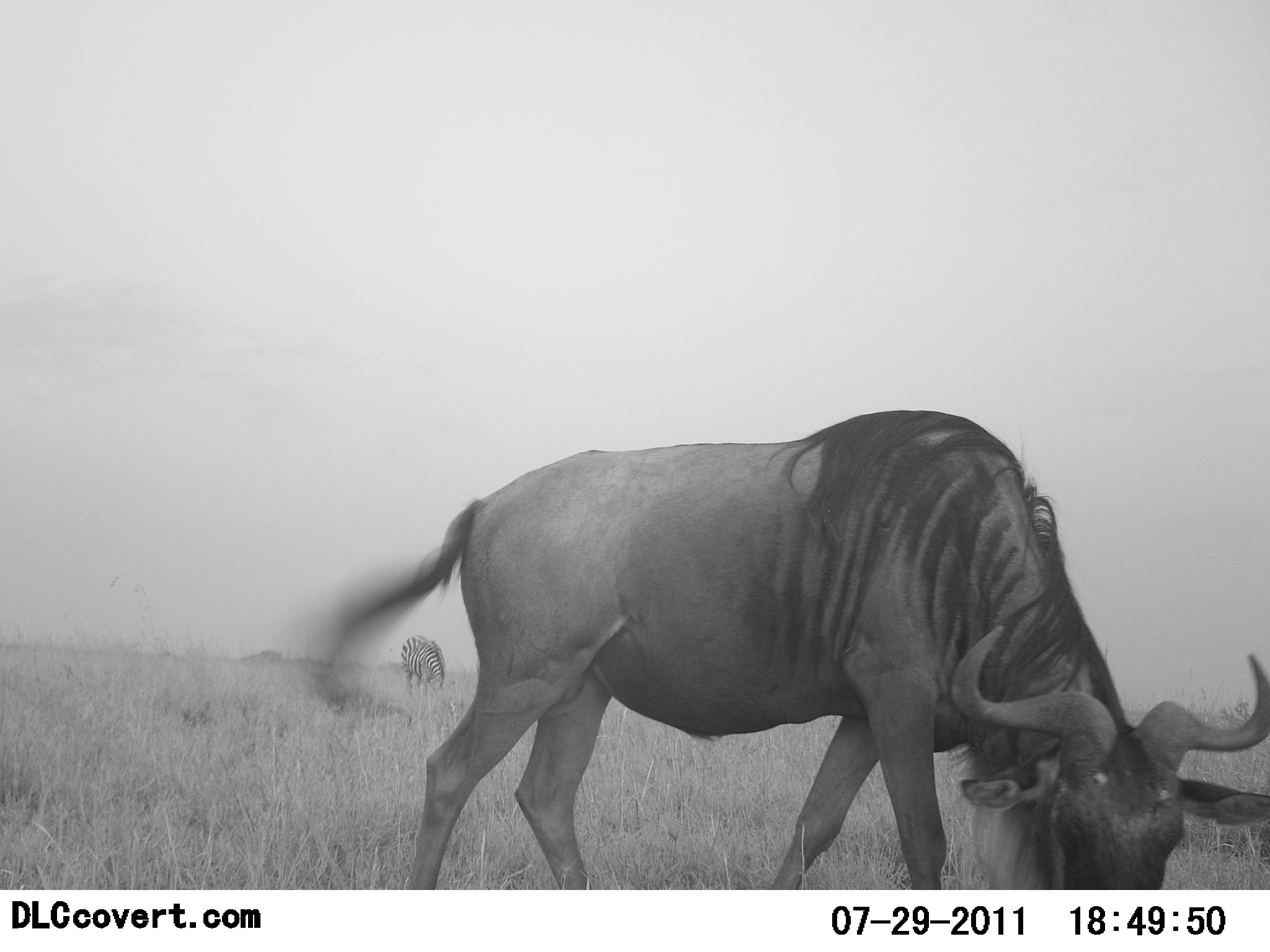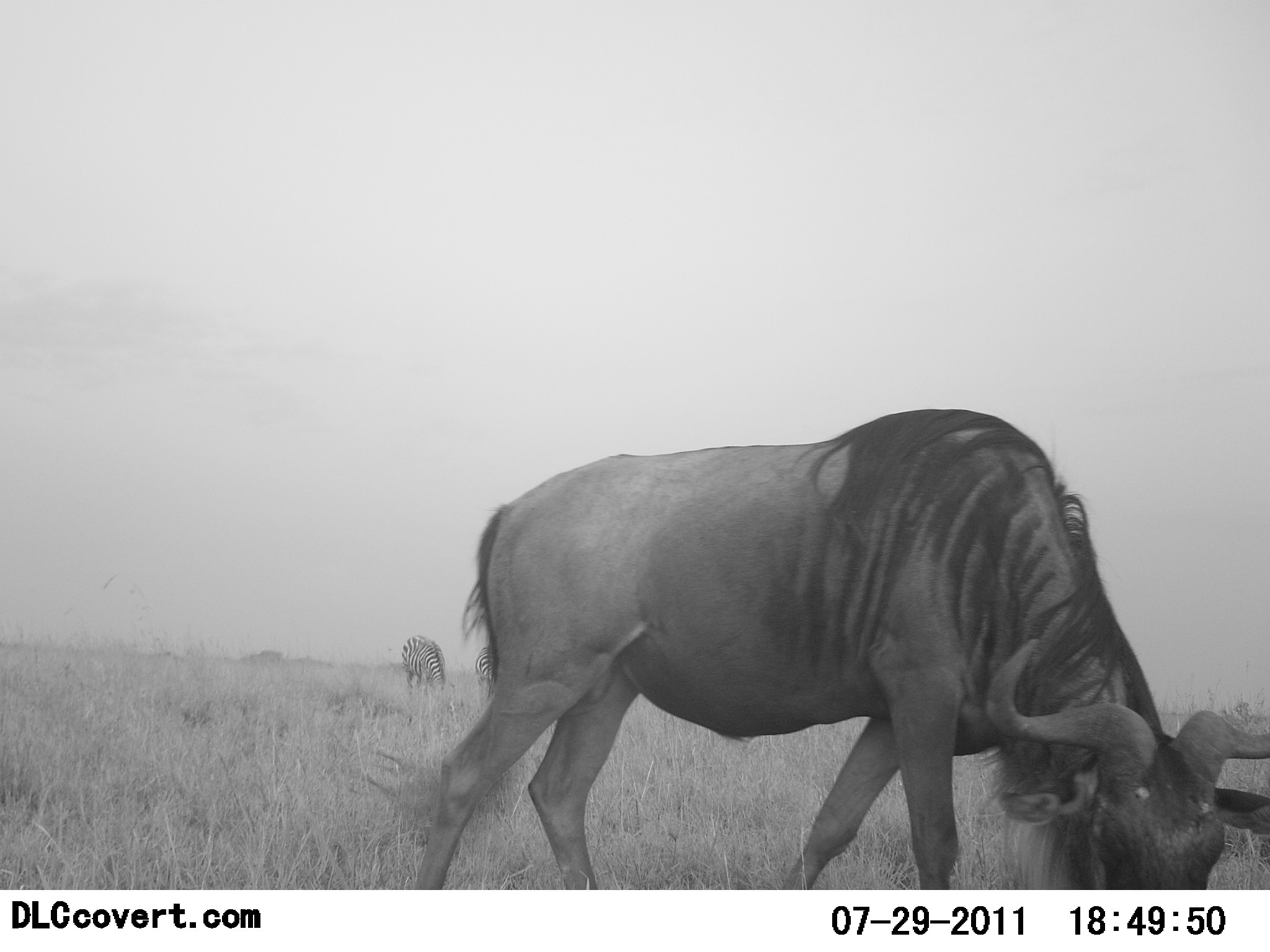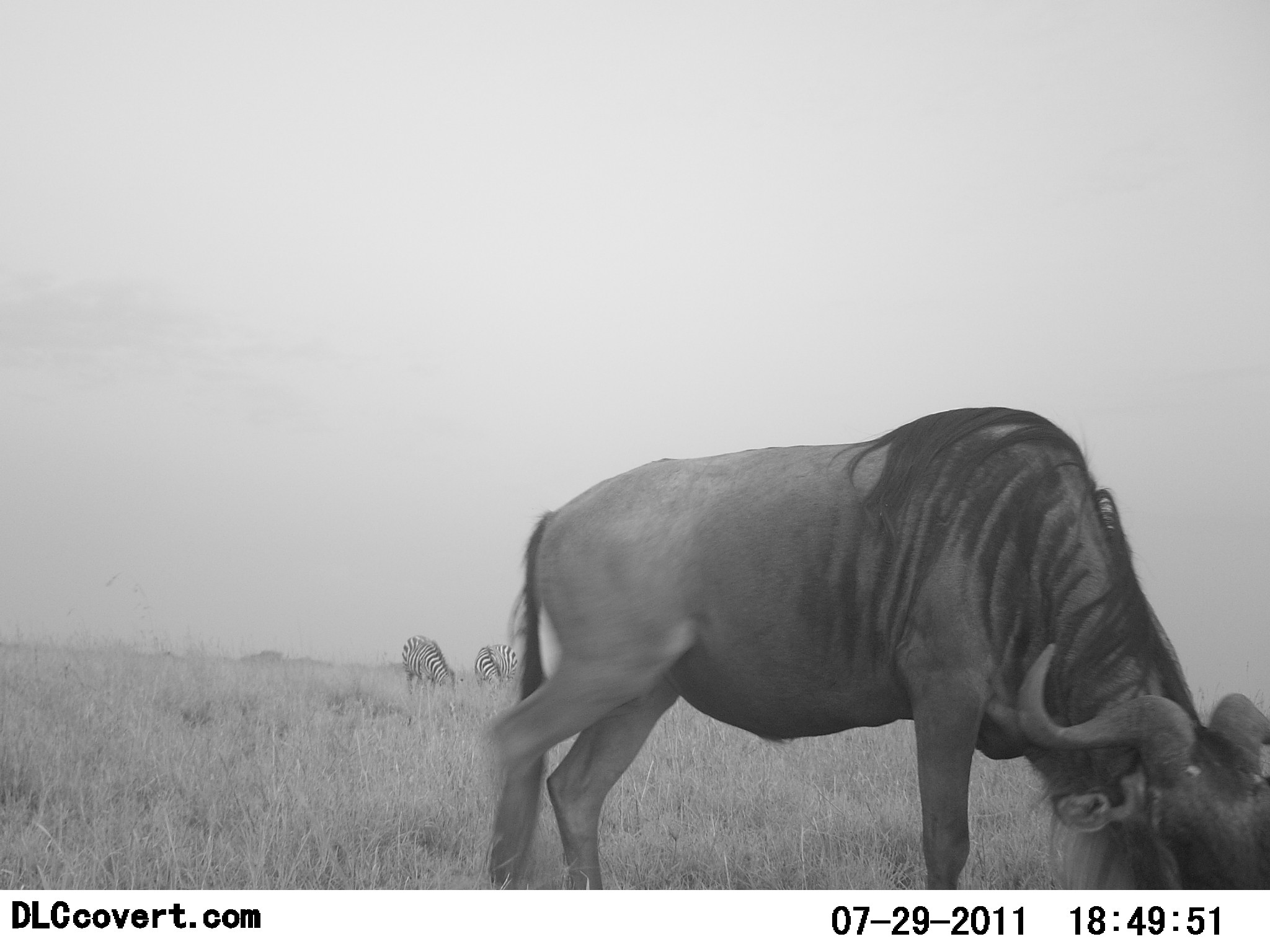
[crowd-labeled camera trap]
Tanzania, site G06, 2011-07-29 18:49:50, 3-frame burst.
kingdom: Animalia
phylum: Chordata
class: Mammalia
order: Artiodactyla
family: Bovidae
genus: Connochaetes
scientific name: Connochaetes taurinus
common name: blue wildebeest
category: wildebeest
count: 1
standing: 27%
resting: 0%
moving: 27%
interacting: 0%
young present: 0%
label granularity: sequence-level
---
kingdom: Animalia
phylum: Chordata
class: Mammalia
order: Perissodactyla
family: Equidae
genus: Equus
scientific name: Equus quagga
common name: plains zebra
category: zebra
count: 2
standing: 38%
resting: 0%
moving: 0%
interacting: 0%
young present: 0%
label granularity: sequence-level